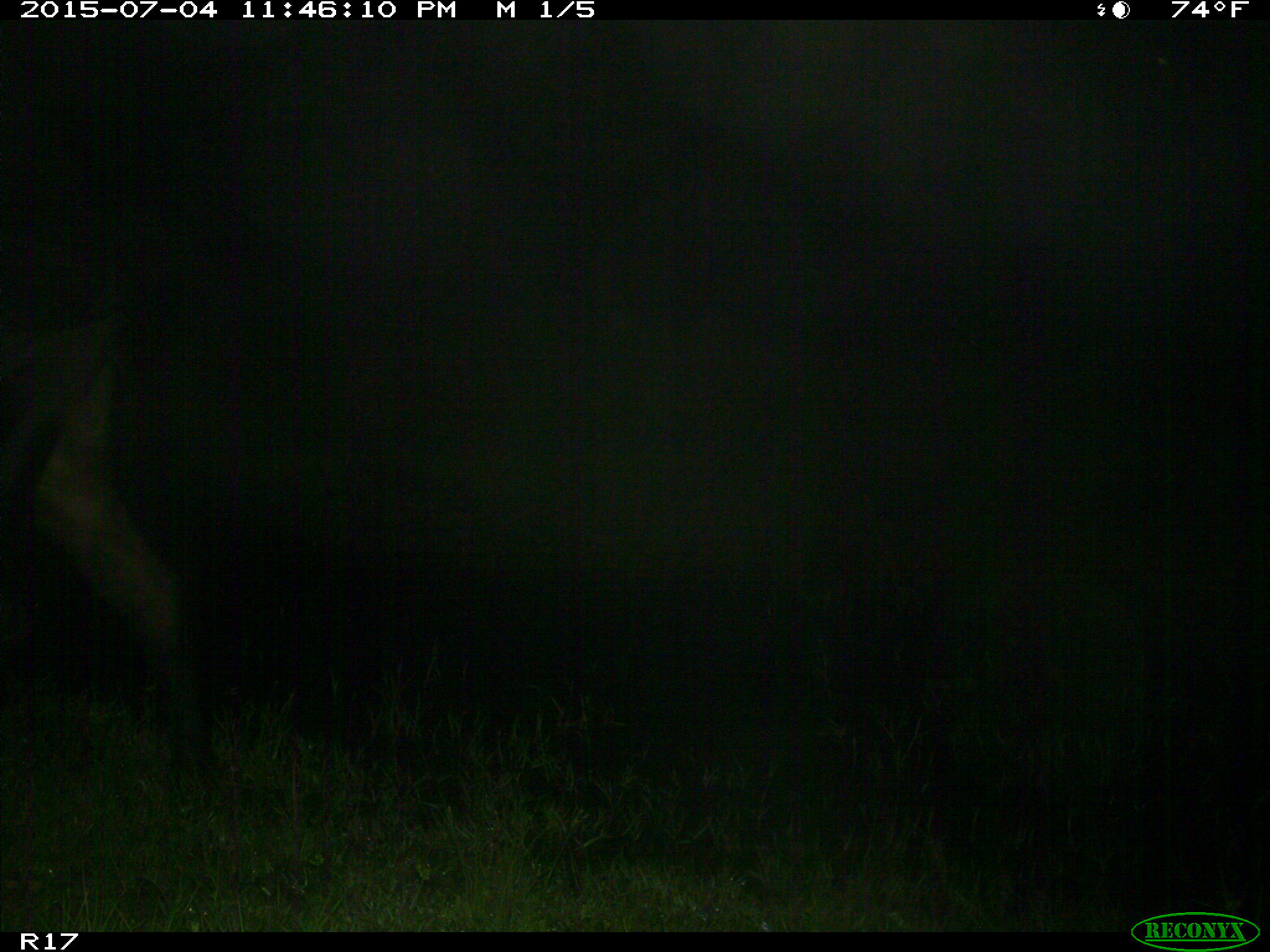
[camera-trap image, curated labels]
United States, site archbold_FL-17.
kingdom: Animalia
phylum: Chordata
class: Mammalia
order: Artiodactyla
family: Bovidae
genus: Bos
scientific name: Bos taurus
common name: domestic cow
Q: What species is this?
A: Bos taurus (domestic cow).